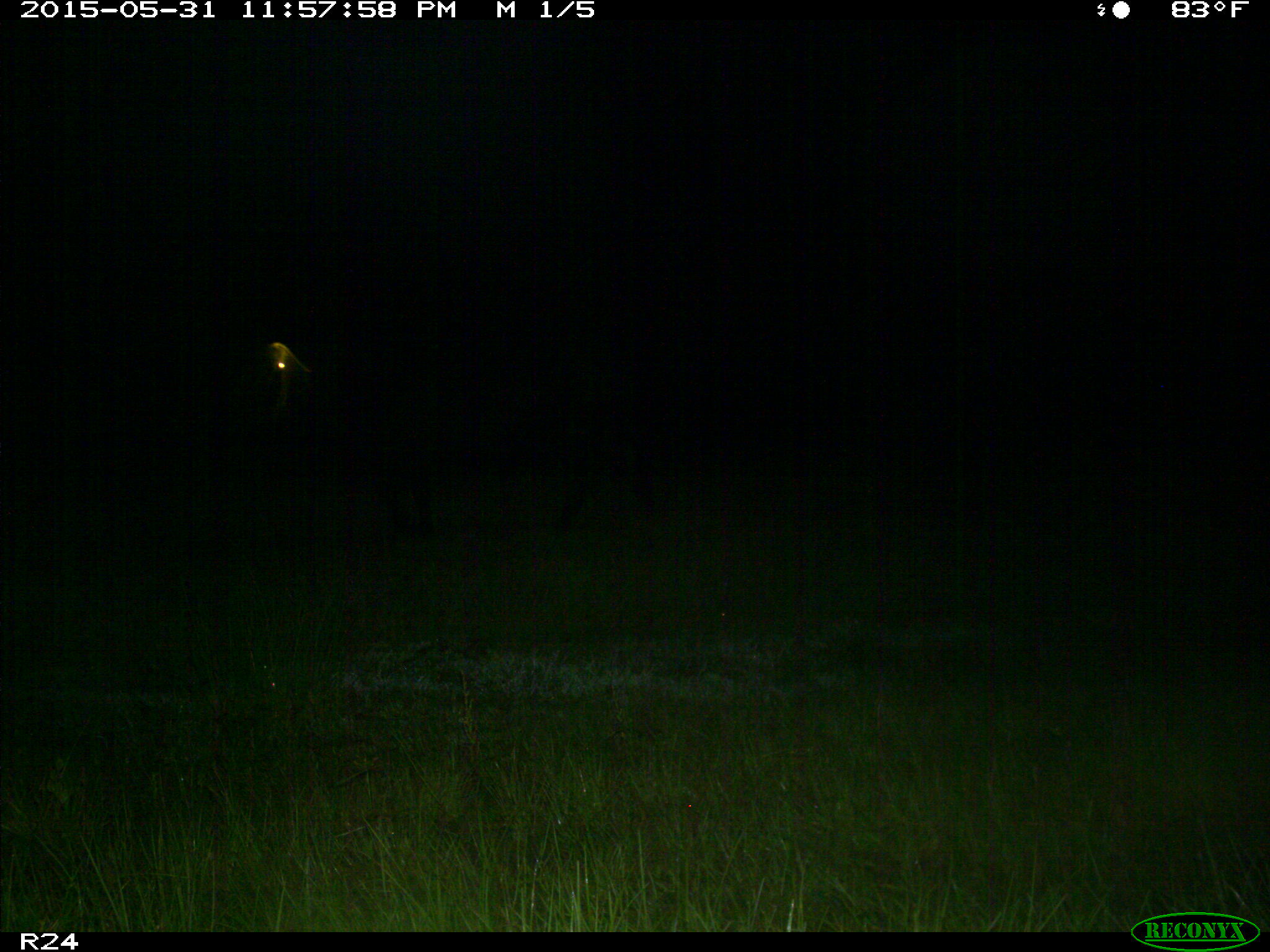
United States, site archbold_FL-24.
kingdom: Animalia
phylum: Chordata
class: Mammalia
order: Artiodactyla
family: Bovidae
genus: Bos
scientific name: Bos taurus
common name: domestic cow